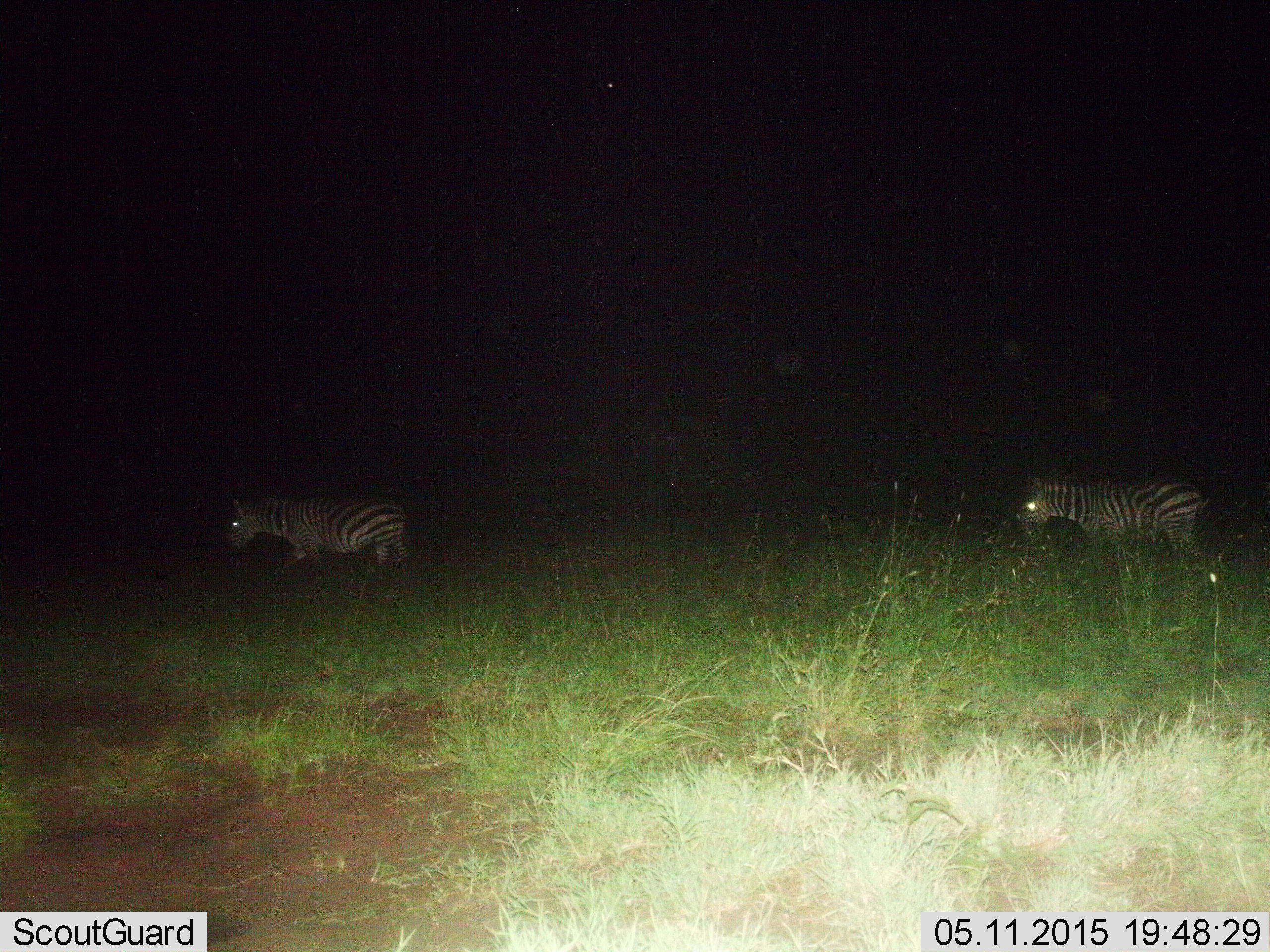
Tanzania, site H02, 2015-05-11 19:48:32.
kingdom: Animalia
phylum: Chordata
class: Mammalia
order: Perissodactyla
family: Equidae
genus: Equus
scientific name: Equus quagga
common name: plains zebra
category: zebra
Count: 2.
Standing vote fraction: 0%.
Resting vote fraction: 0%.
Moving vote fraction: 100%.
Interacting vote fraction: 0%.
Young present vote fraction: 0%.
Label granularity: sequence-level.